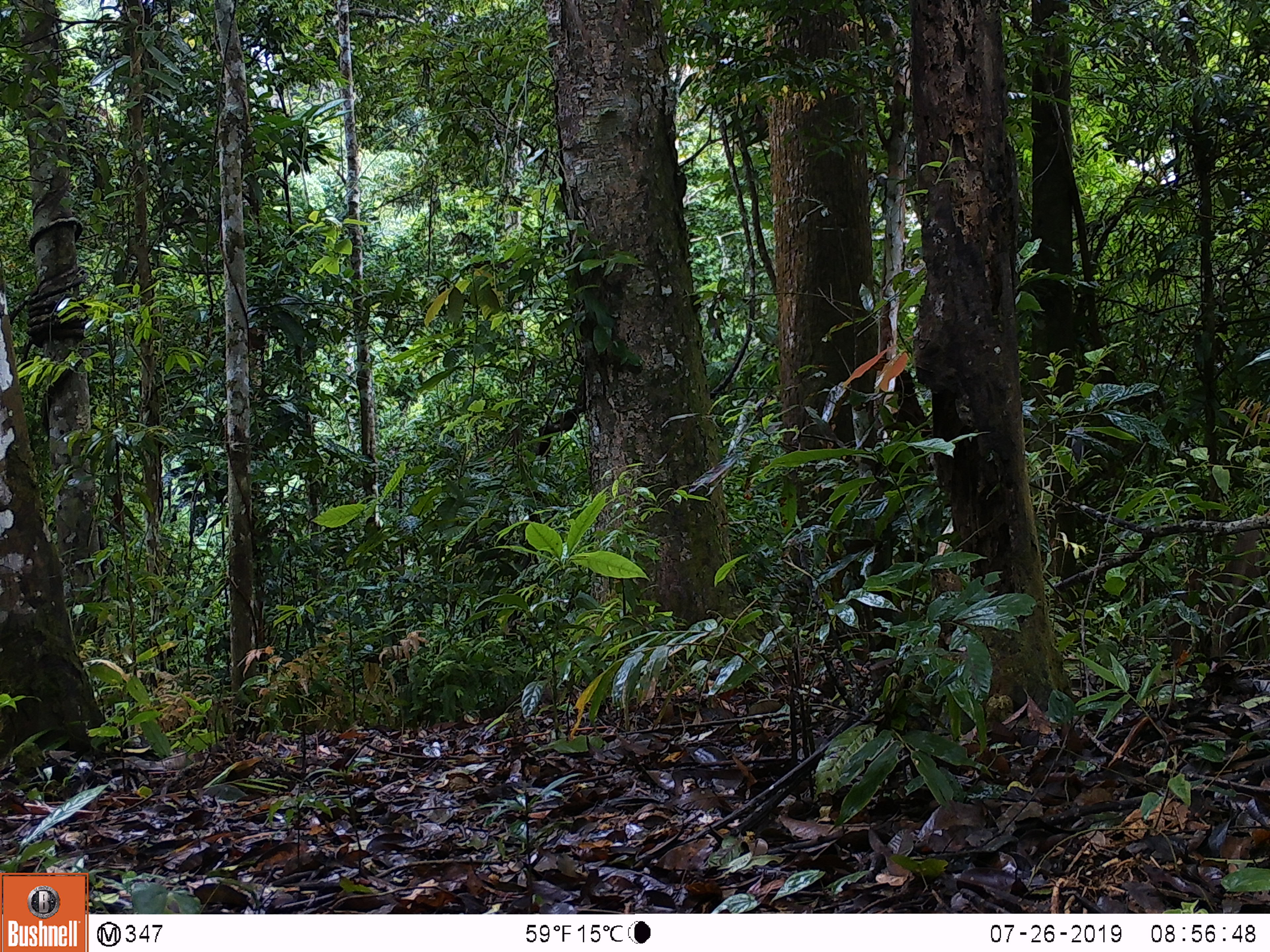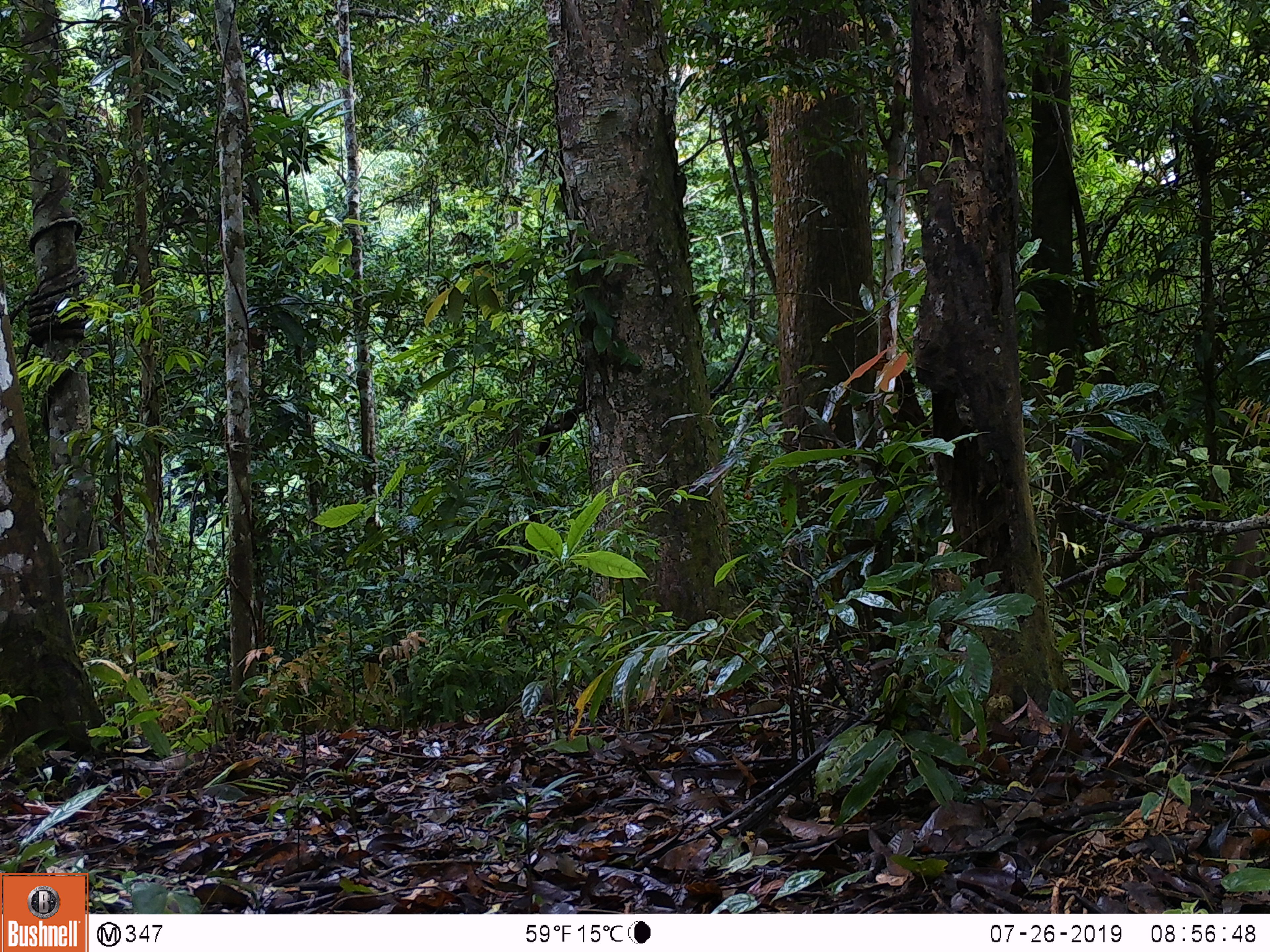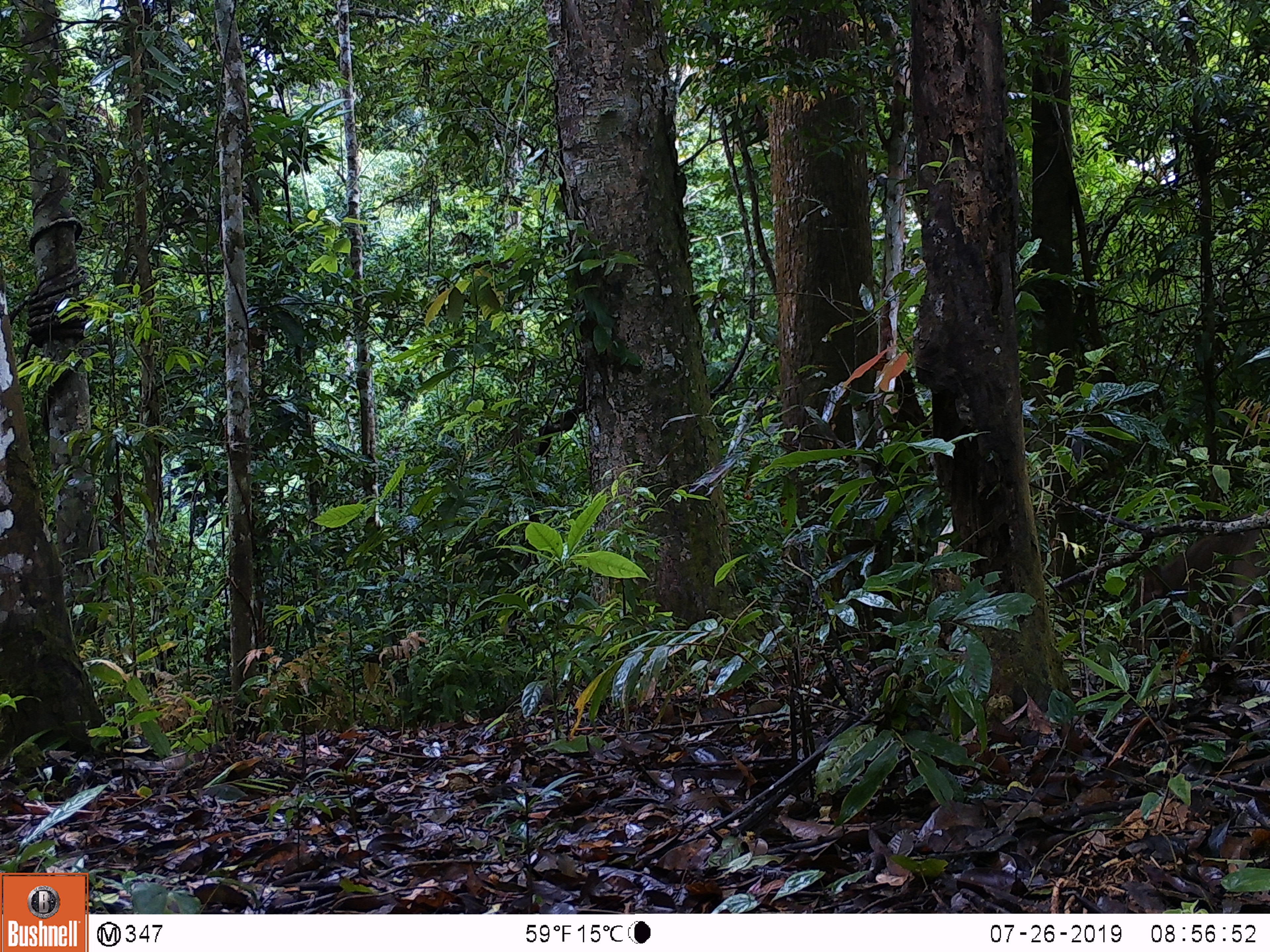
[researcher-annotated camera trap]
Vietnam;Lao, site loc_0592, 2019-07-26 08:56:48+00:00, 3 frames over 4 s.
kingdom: Animalia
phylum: Chordata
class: Aves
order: Galliformes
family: Phasianidae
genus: Polyplectron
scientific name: Polyplectron bicalcaratum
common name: gray peacock-pheasant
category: grey peacock pheasant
Grey peacock pheasant (gray peacock-pheasant) (Polyplectron bicalcaratum). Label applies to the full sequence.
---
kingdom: Animalia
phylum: Chordata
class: Mammalia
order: Artiodactyla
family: Suidae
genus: Sus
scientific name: Sus scrofa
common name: eurasian wild pig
Eurasian wild pig (Sus scrofa). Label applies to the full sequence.